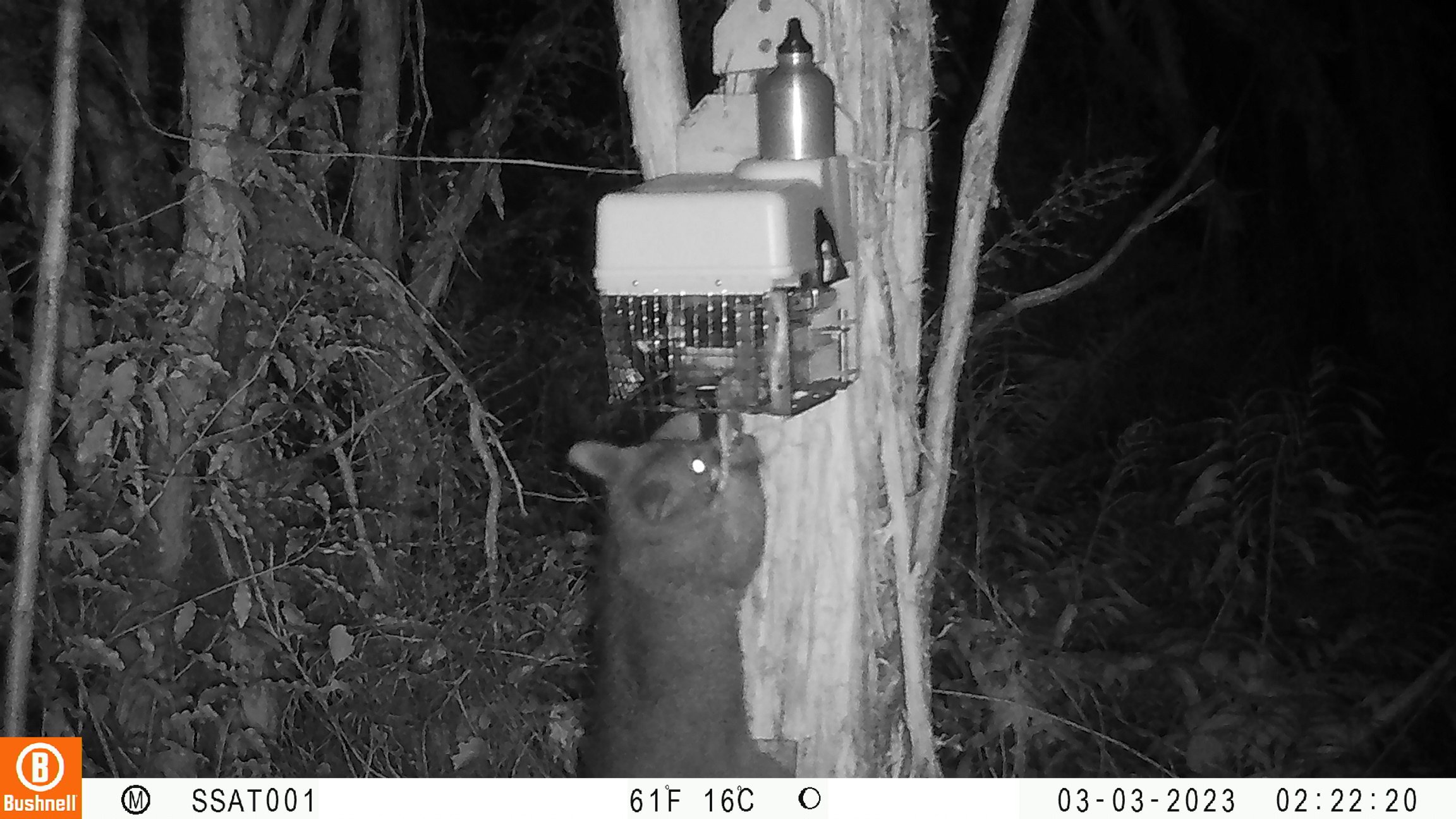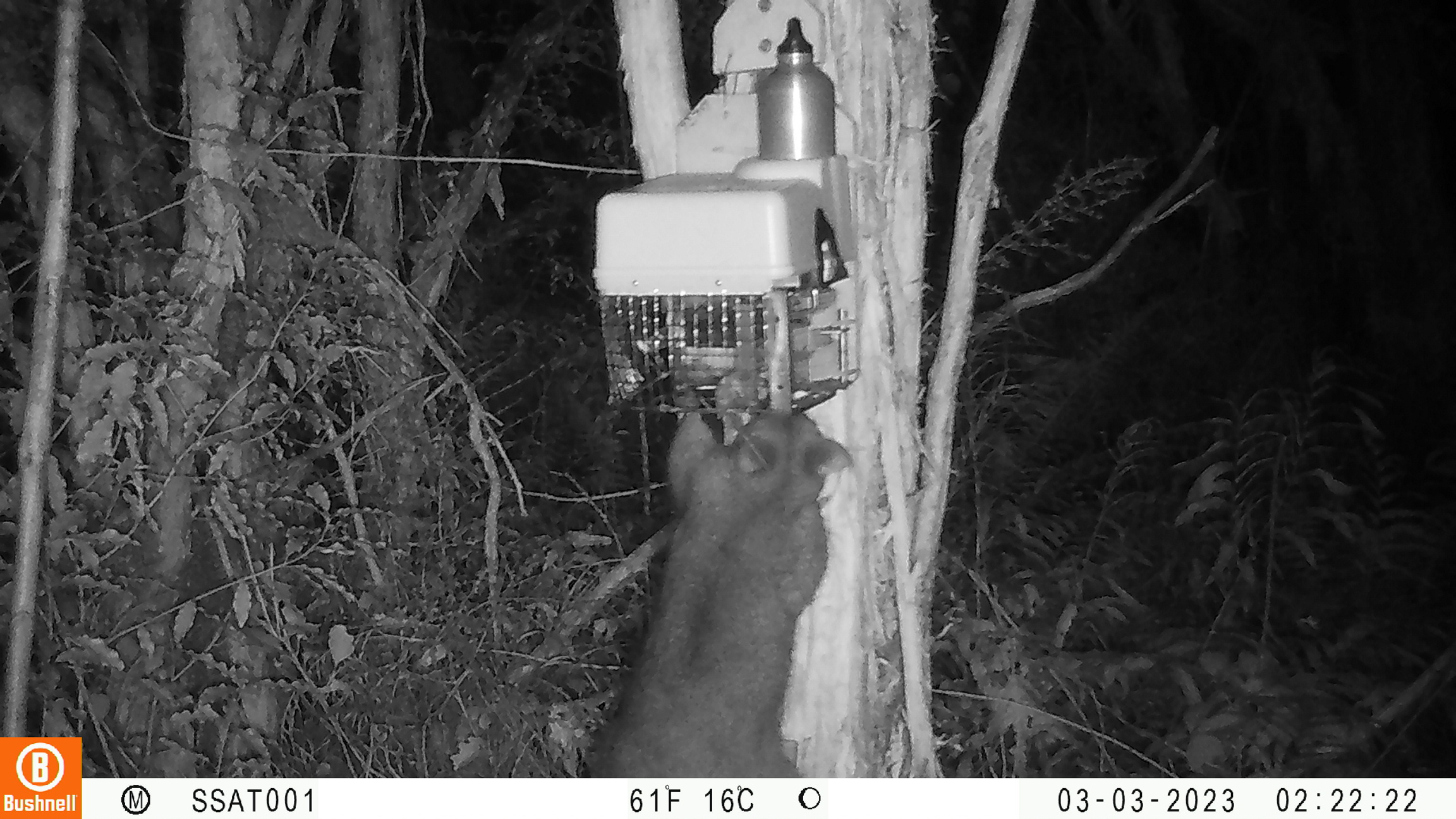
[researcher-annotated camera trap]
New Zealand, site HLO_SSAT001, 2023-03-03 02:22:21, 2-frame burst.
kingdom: Animalia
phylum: Chordata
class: Mammalia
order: Diprotodontia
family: Phalangeridae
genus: Trichosurus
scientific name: Trichosurus vulpecula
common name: common brushtail possum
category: possum